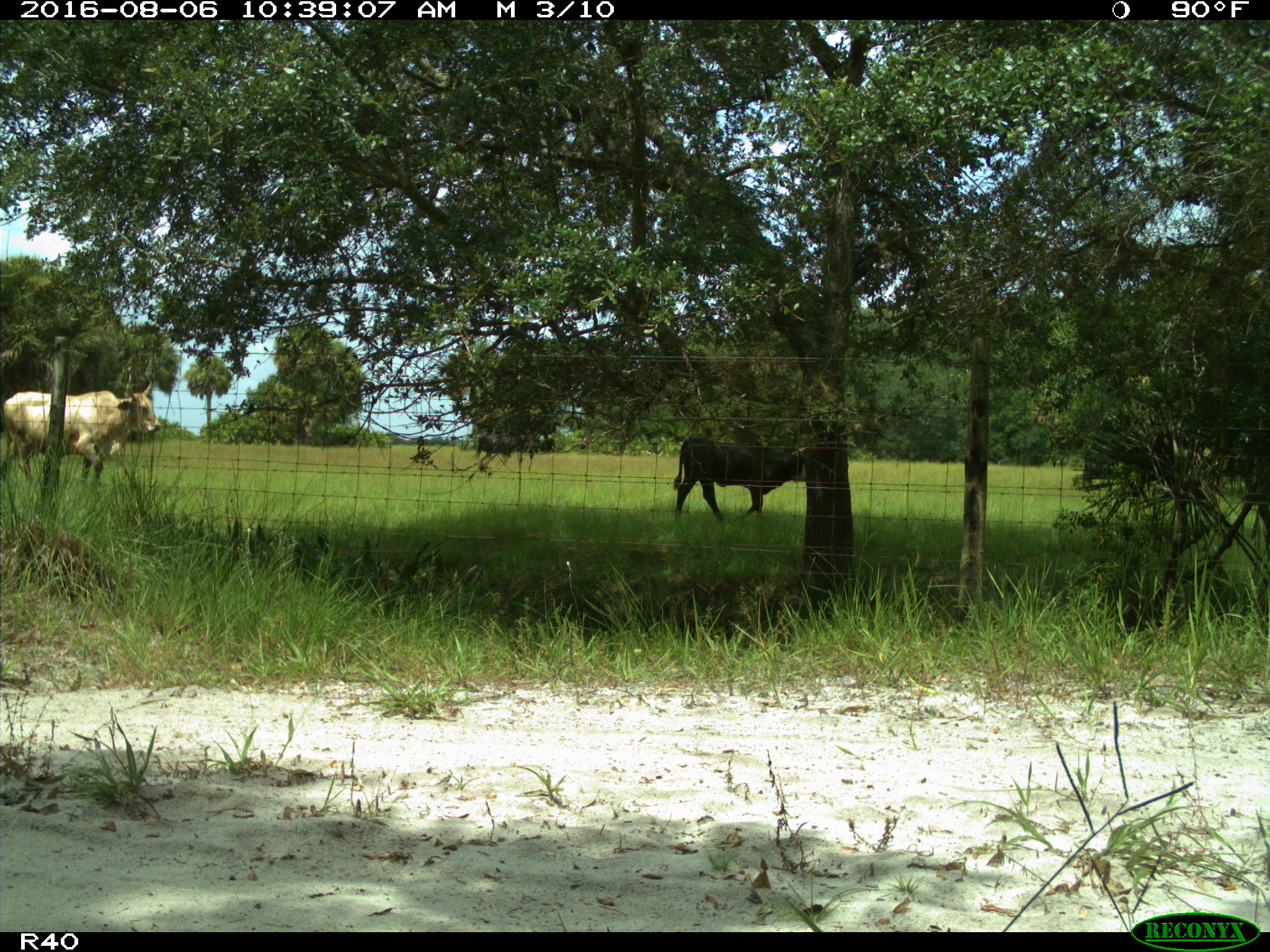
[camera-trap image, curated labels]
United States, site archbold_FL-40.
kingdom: Animalia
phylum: Chordata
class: Mammalia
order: Artiodactyla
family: Bovidae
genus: Bos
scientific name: Bos taurus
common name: domestic cow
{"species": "Bos taurus (domestic cow)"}